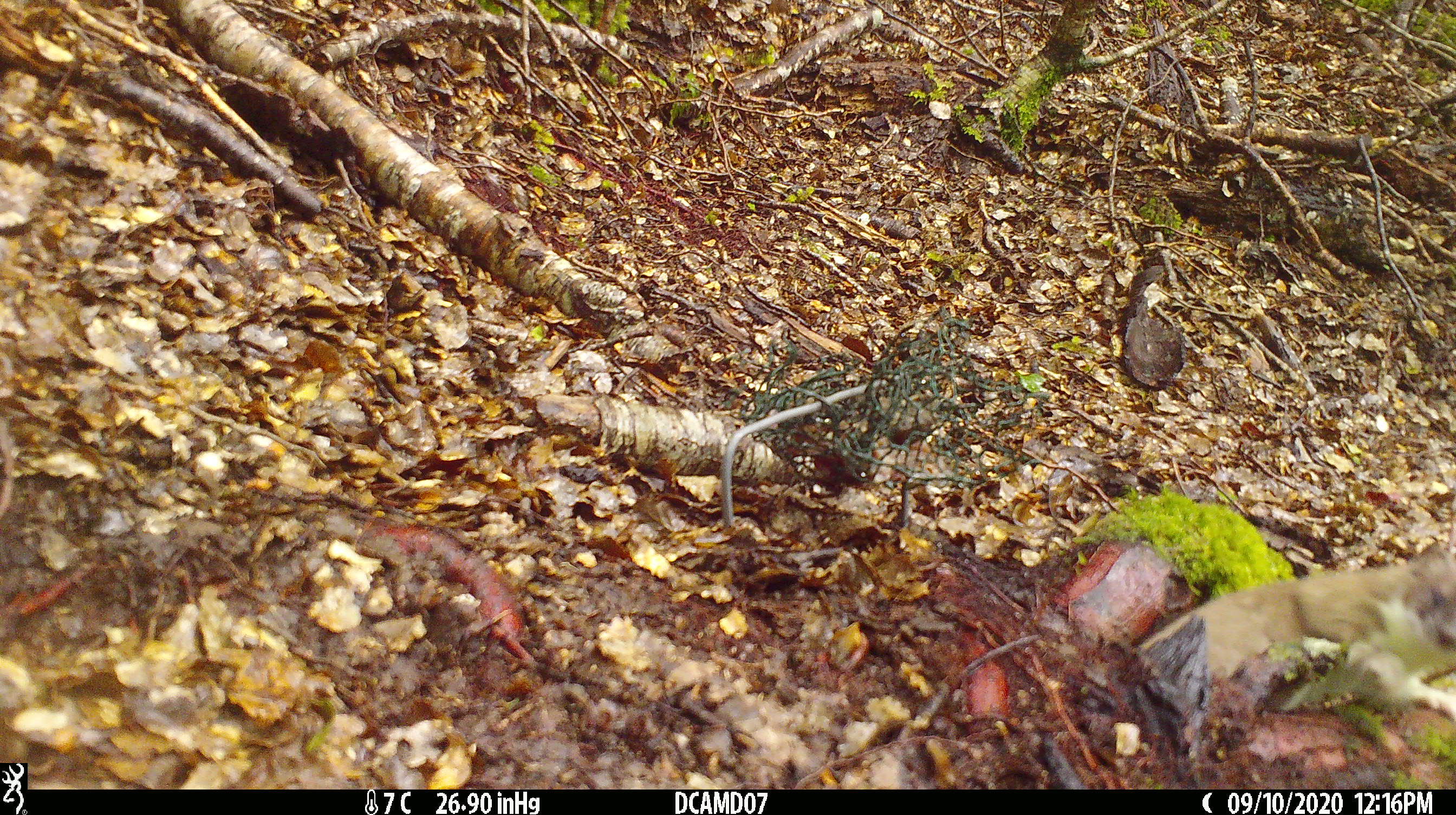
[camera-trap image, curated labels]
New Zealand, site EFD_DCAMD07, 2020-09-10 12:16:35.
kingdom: Animalia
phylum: Chordata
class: Mammalia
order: Carnivora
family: Mustelidae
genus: Mustela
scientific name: Mustela erminea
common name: stoat